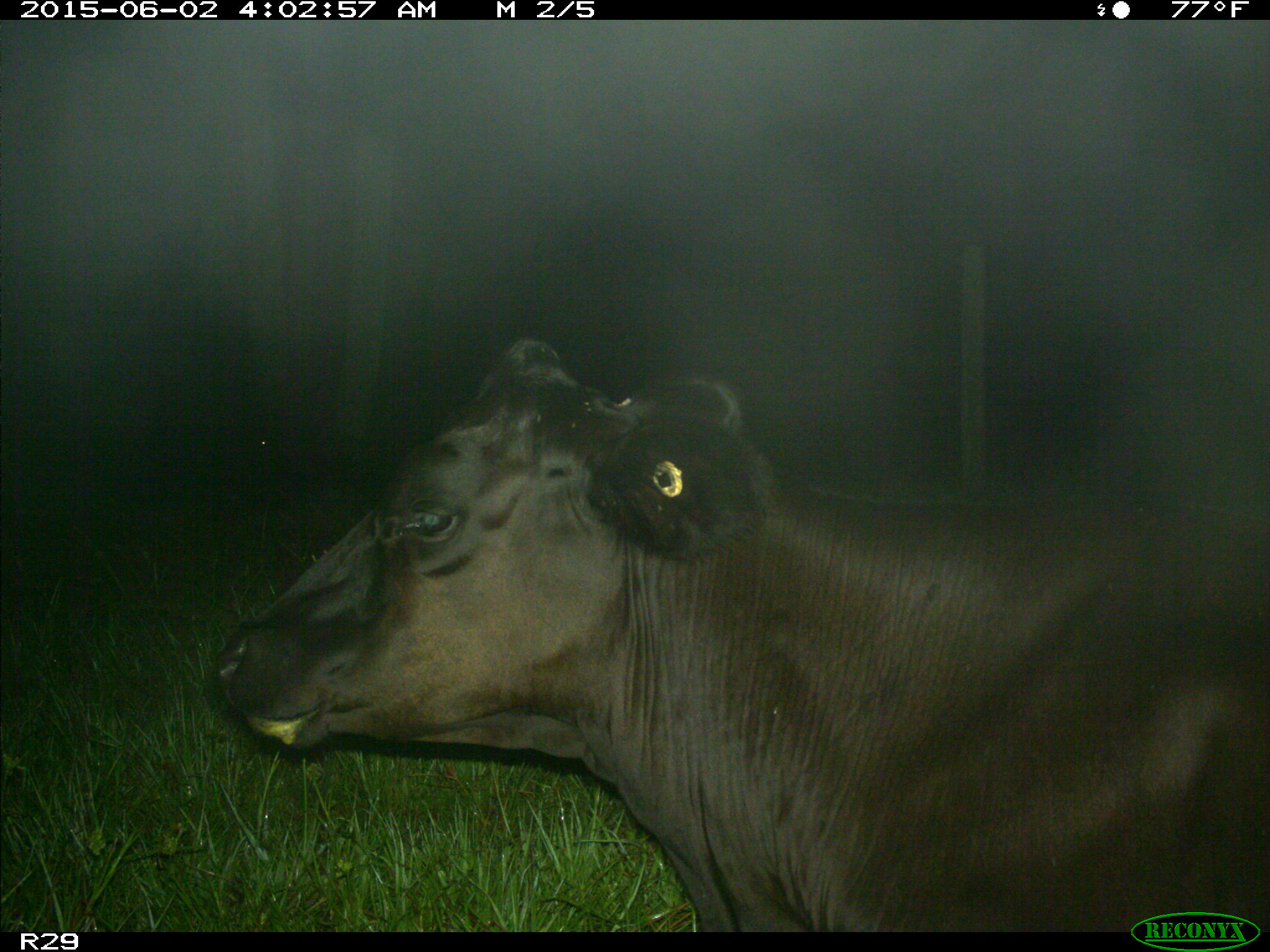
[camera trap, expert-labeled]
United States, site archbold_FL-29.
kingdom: Animalia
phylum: Chordata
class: Mammalia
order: Artiodactyla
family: Bovidae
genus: Bos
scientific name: Bos taurus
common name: domestic cow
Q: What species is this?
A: Bos taurus (domestic cow).